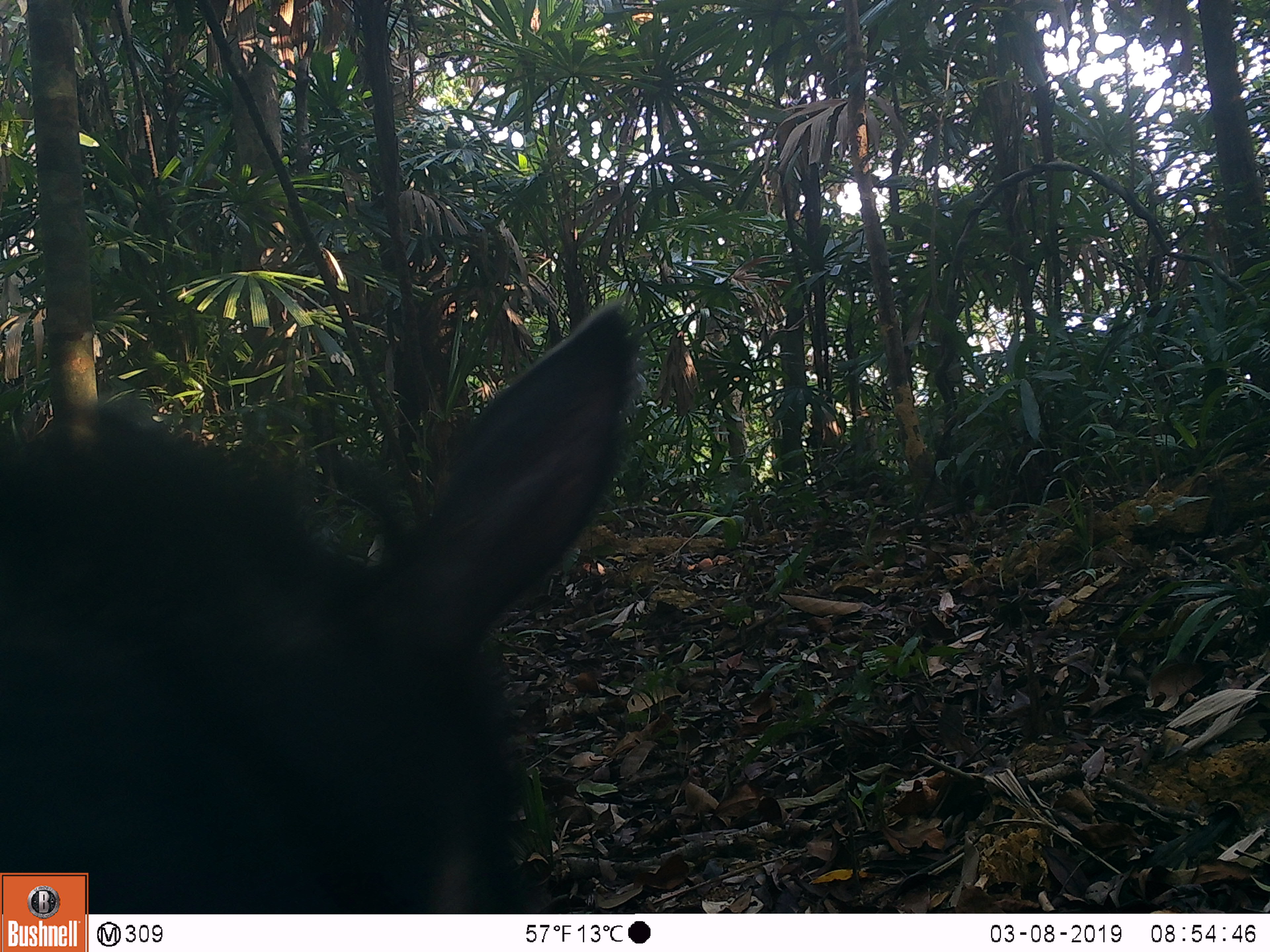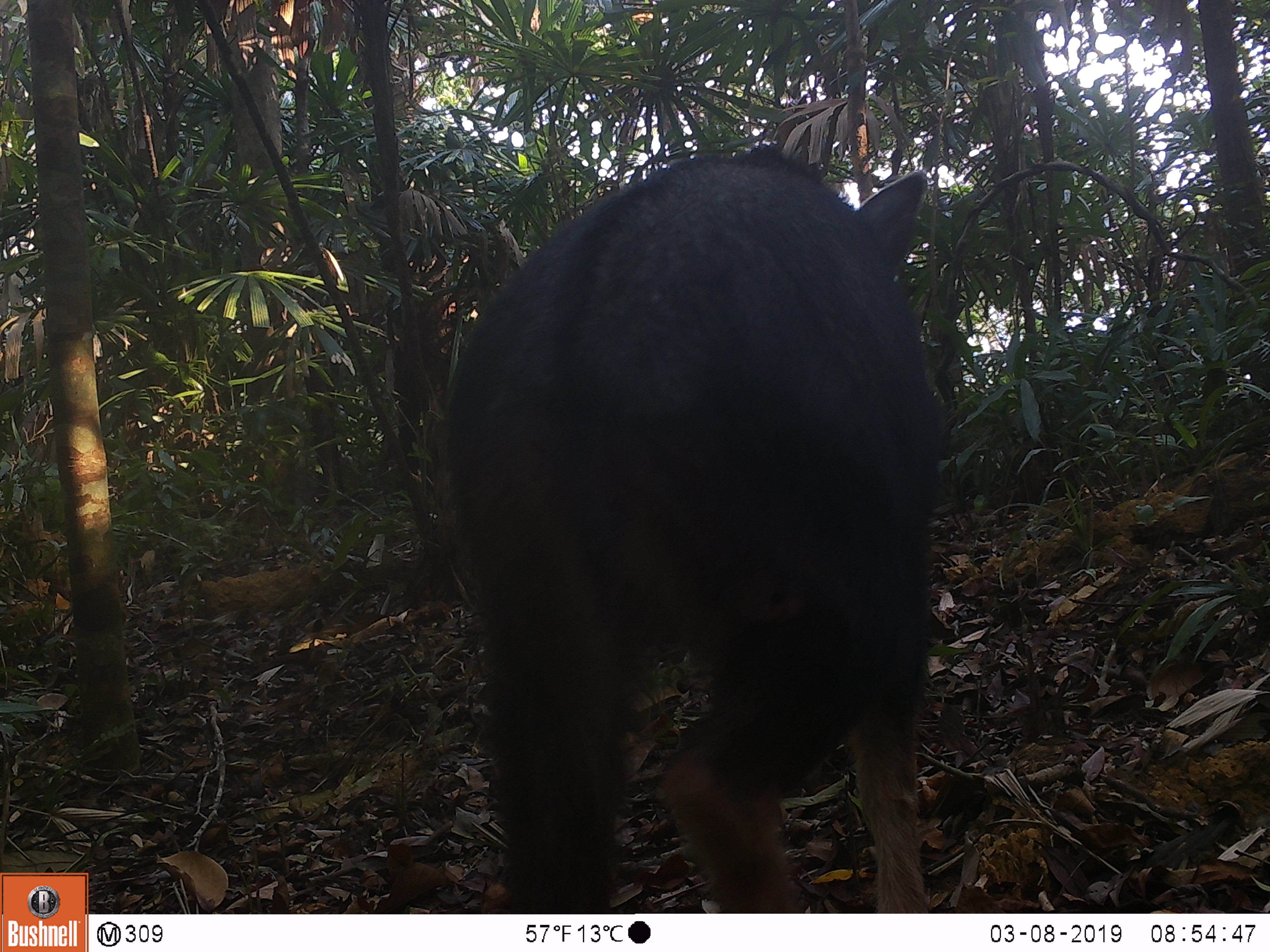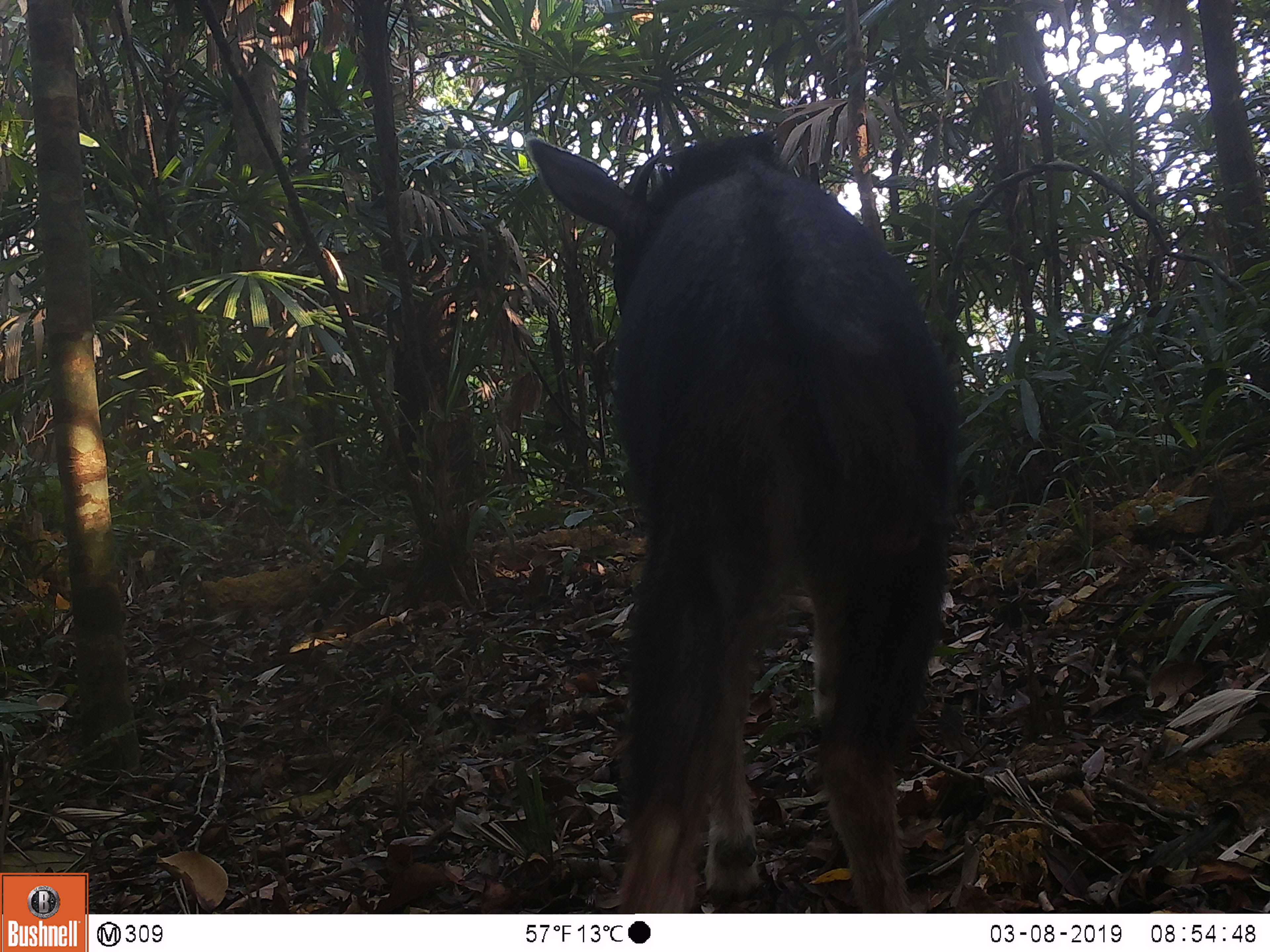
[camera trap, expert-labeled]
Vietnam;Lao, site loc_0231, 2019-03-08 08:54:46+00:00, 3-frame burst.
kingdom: Animalia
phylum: Chordata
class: Mammalia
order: Artiodactyla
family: Bovidae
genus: Capricornis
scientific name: Capricornis sumatraensis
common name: chinese serow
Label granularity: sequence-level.